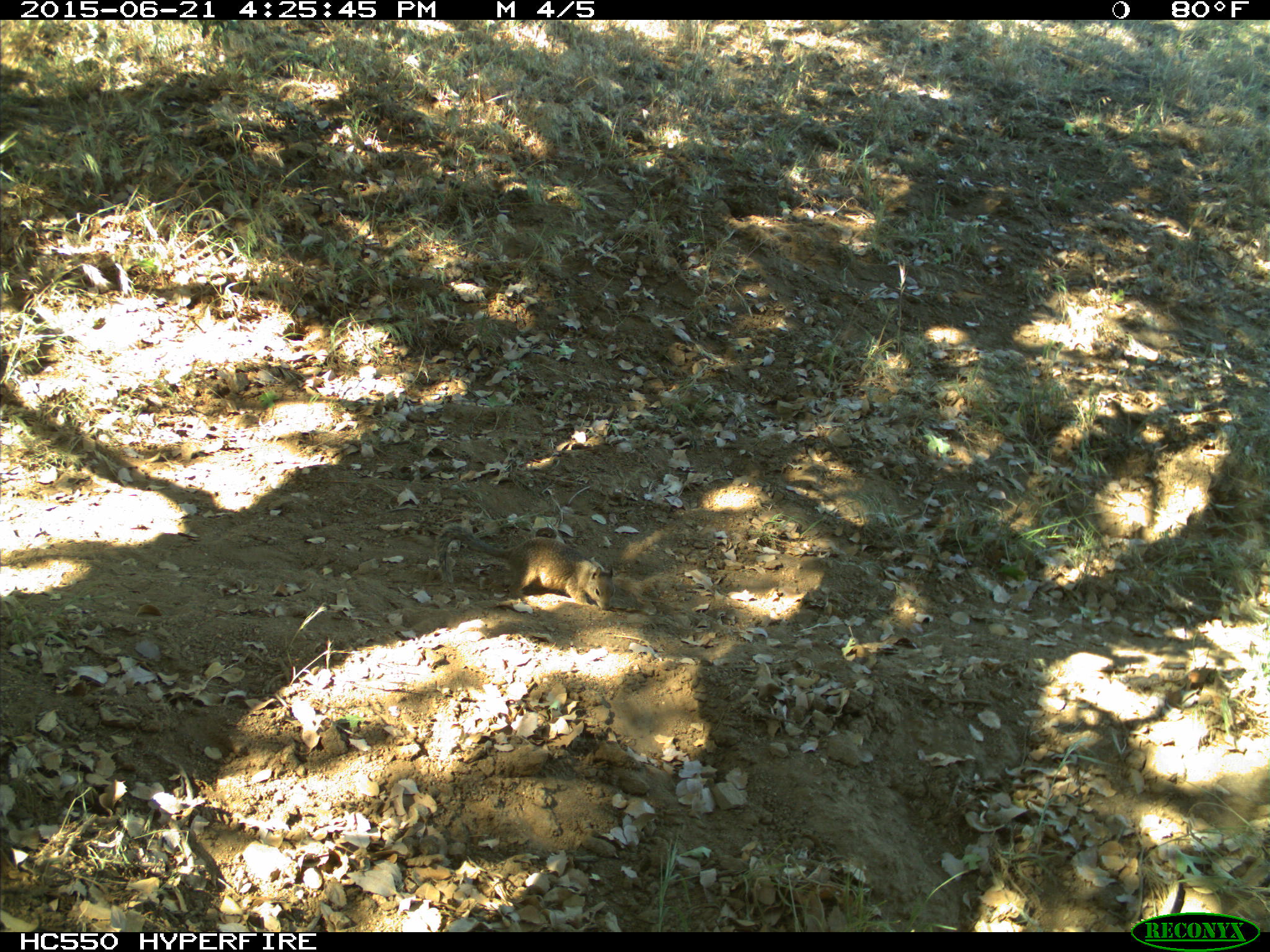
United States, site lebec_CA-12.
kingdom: Animalia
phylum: Chordata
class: Mammalia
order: Rodentia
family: Sciuridae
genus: Otospermophilus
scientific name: Otospermophilus beecheyi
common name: california ground squirrel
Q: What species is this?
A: Otospermophilus beecheyi (california ground squirrel).